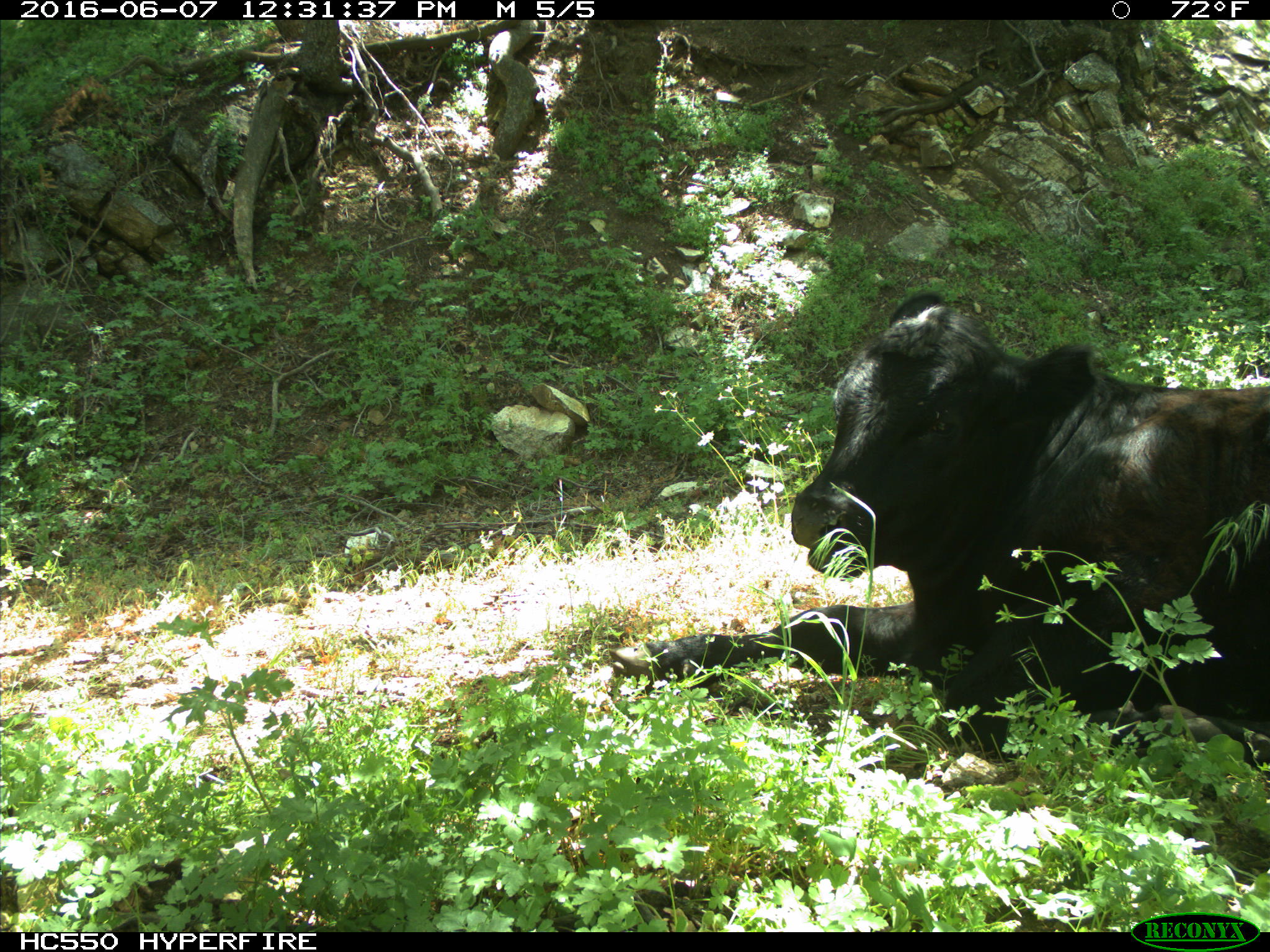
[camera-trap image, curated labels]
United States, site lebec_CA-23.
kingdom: Animalia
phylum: Chordata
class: Mammalia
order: Artiodactyla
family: Bovidae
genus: Bos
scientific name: Bos taurus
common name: domestic cow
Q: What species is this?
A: Bos taurus (domestic cow).